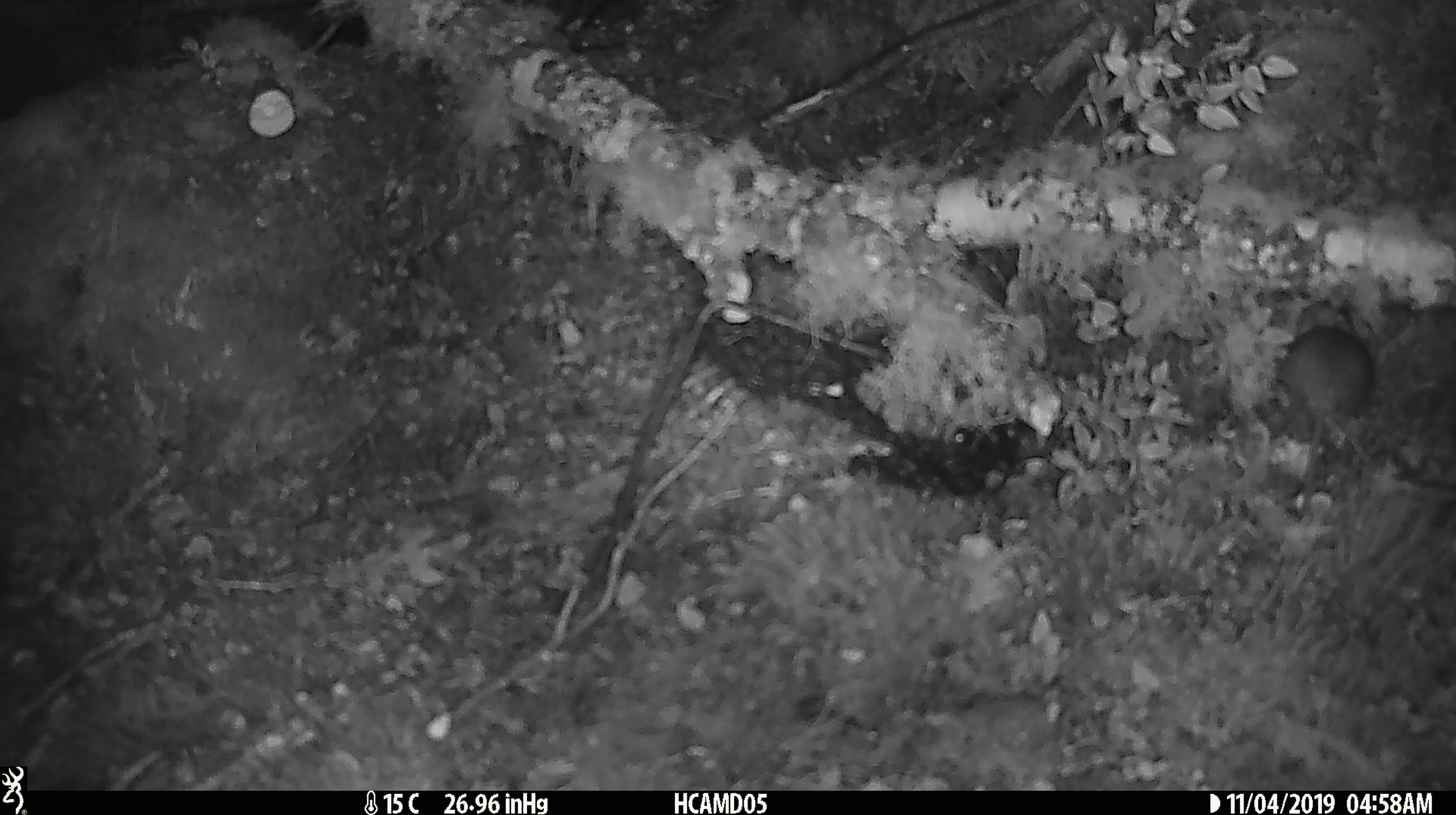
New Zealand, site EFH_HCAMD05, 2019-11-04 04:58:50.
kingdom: Animalia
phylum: Chordata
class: Mammalia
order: Rodentia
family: Muridae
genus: Mus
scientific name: Mus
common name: mouse